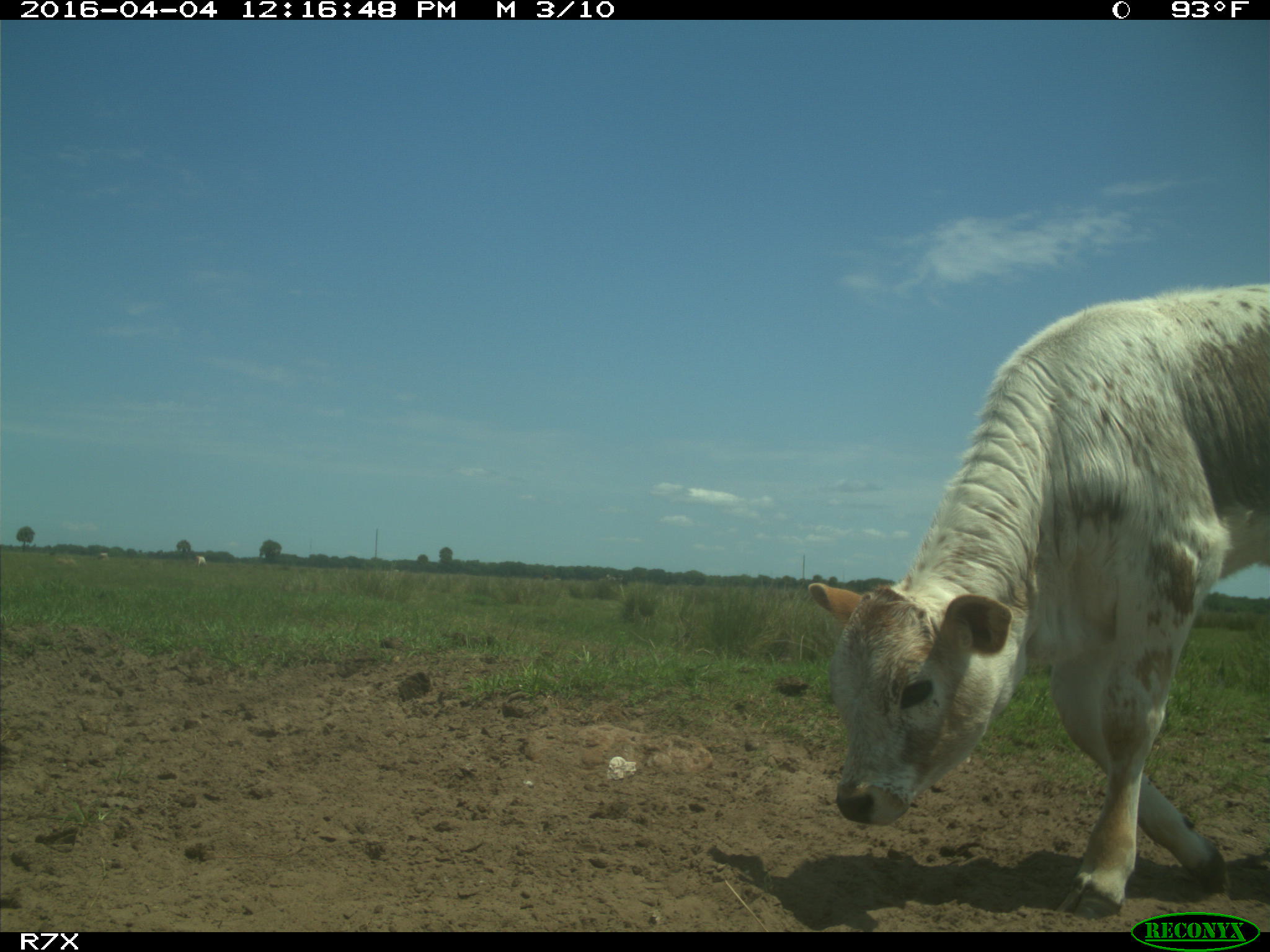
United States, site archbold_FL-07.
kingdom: Animalia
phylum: Chordata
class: Mammalia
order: Artiodactyla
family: Bovidae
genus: Bos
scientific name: Bos taurus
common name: domestic cow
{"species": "Bos taurus (domestic cow)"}